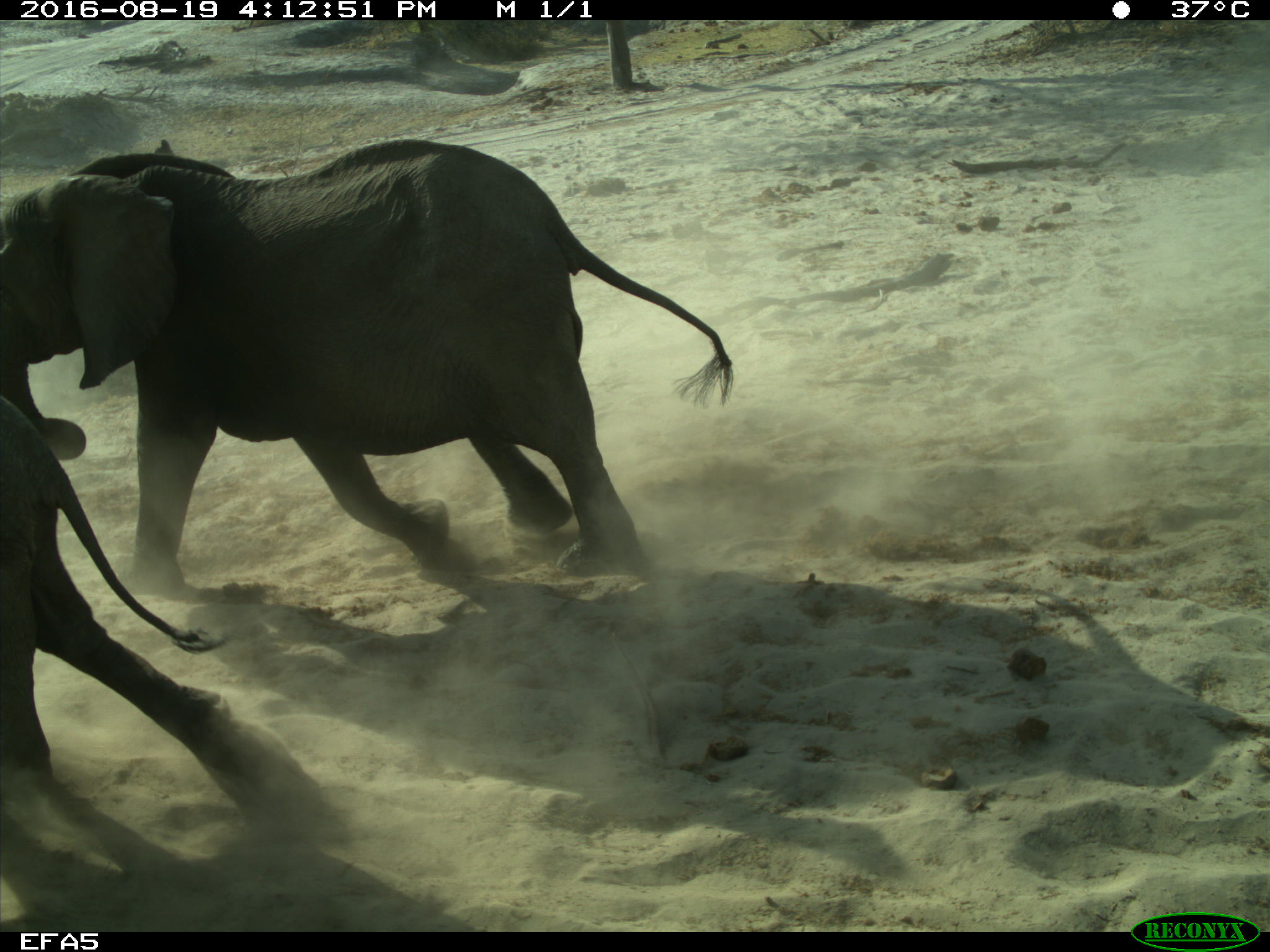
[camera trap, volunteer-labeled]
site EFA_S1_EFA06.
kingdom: Animalia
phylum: Chordata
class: Mammalia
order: Proboscidea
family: Elephantidae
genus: Loxodonta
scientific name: Loxodonta africana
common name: african bush elephant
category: elephant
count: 2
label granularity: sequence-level